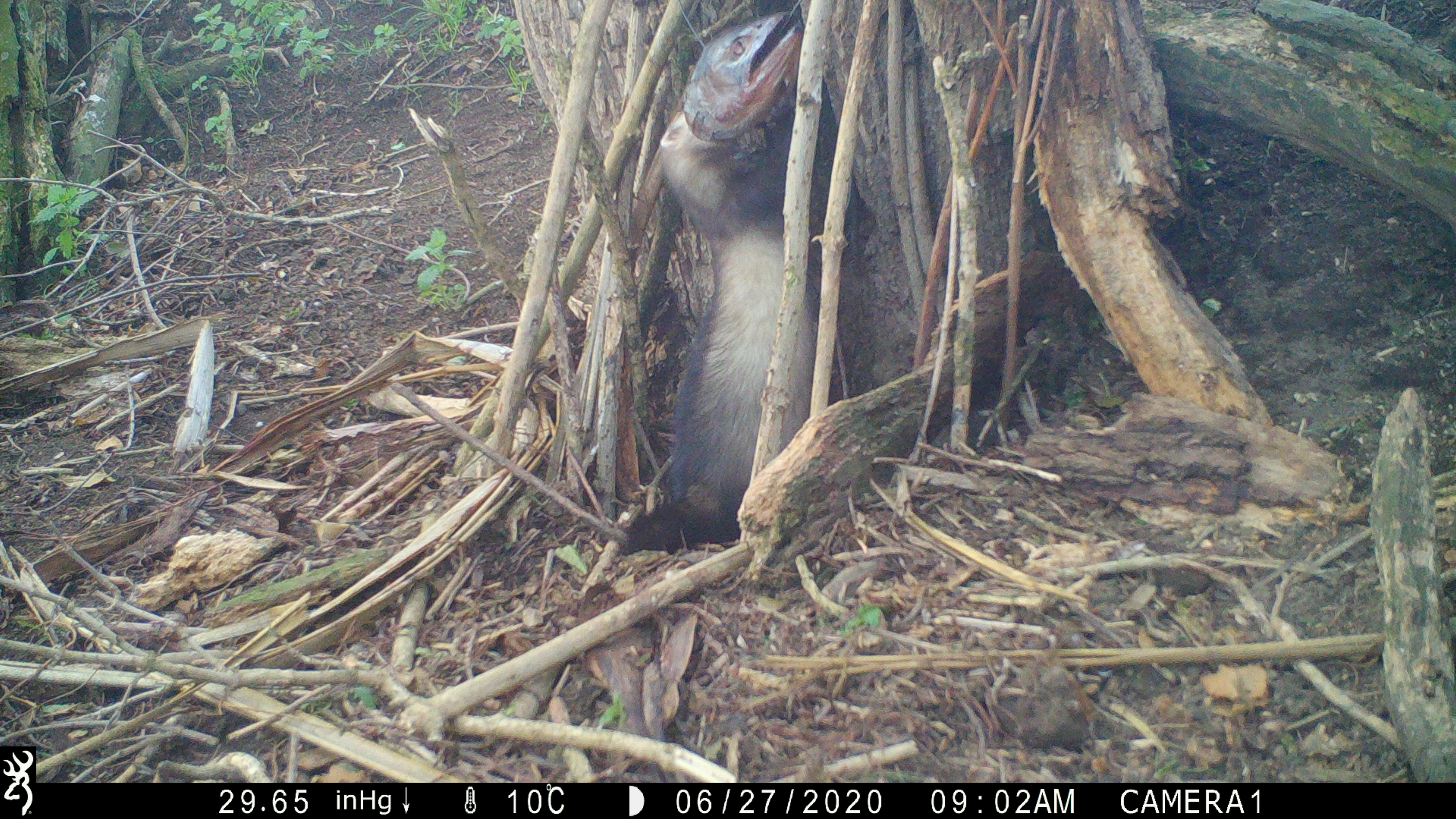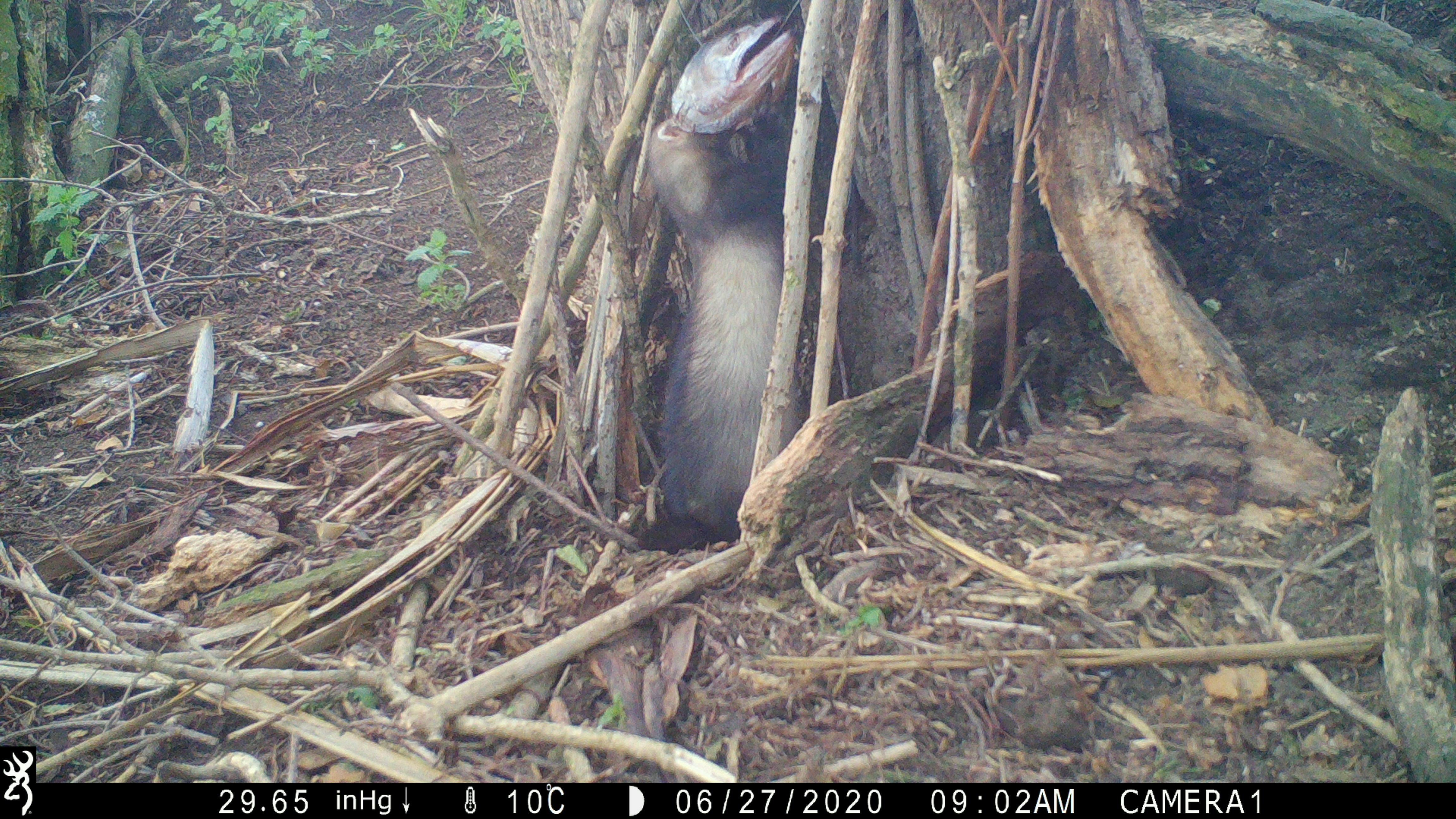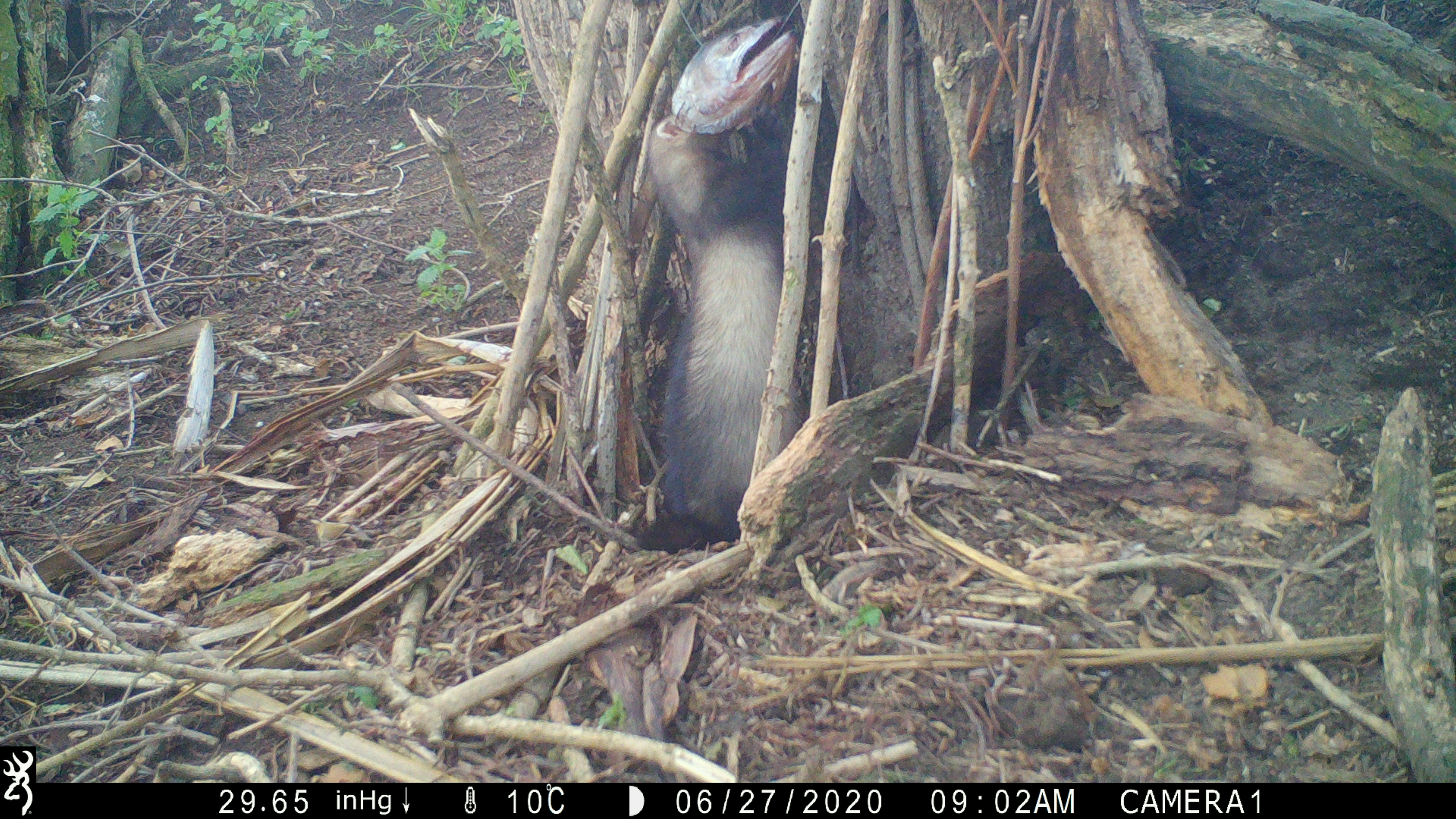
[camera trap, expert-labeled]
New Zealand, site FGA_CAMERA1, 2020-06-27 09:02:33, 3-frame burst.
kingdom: Animalia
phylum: Chordata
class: Mammalia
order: Carnivora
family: Mustelidae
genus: Mustela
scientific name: Mustela furo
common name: ferret